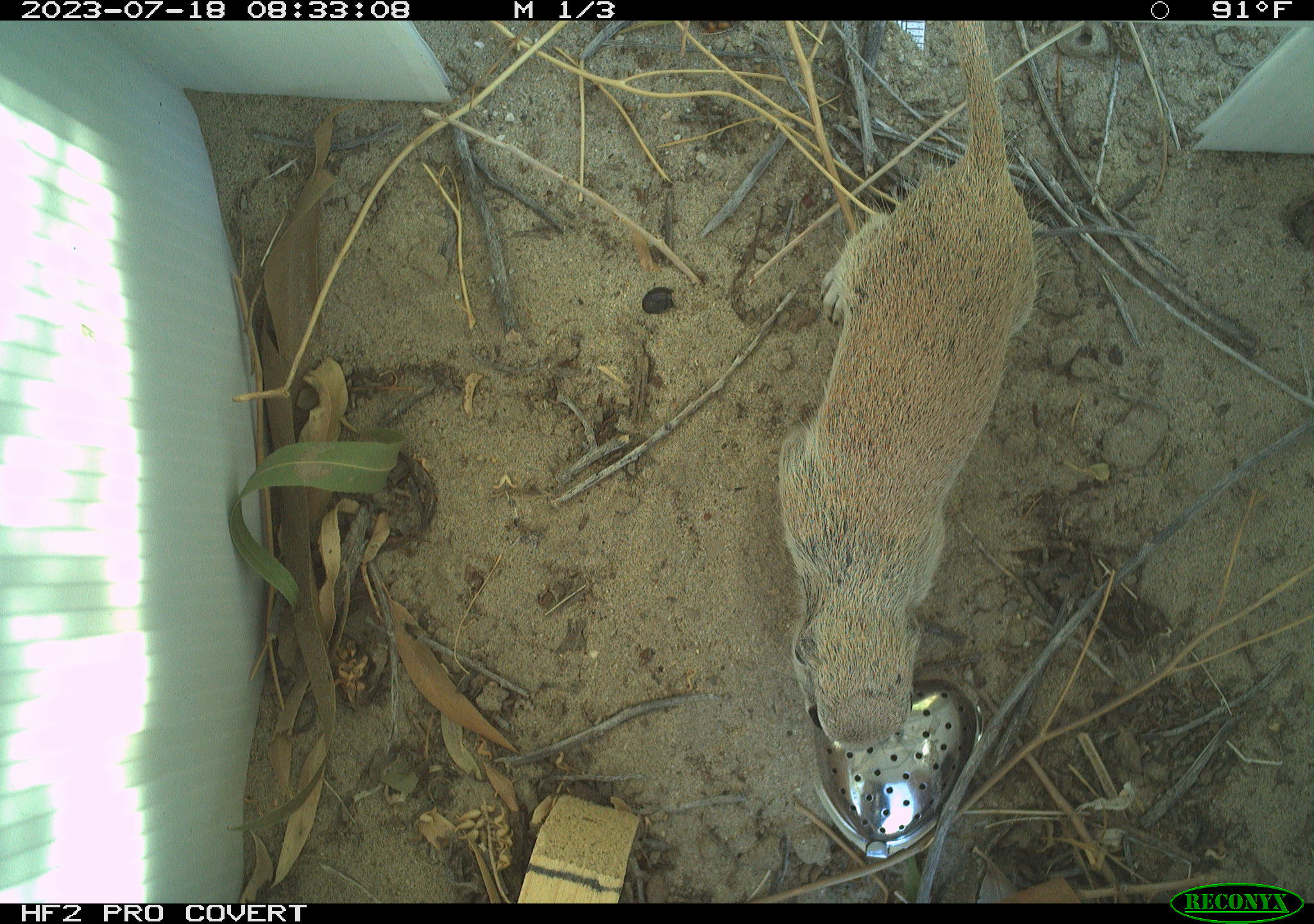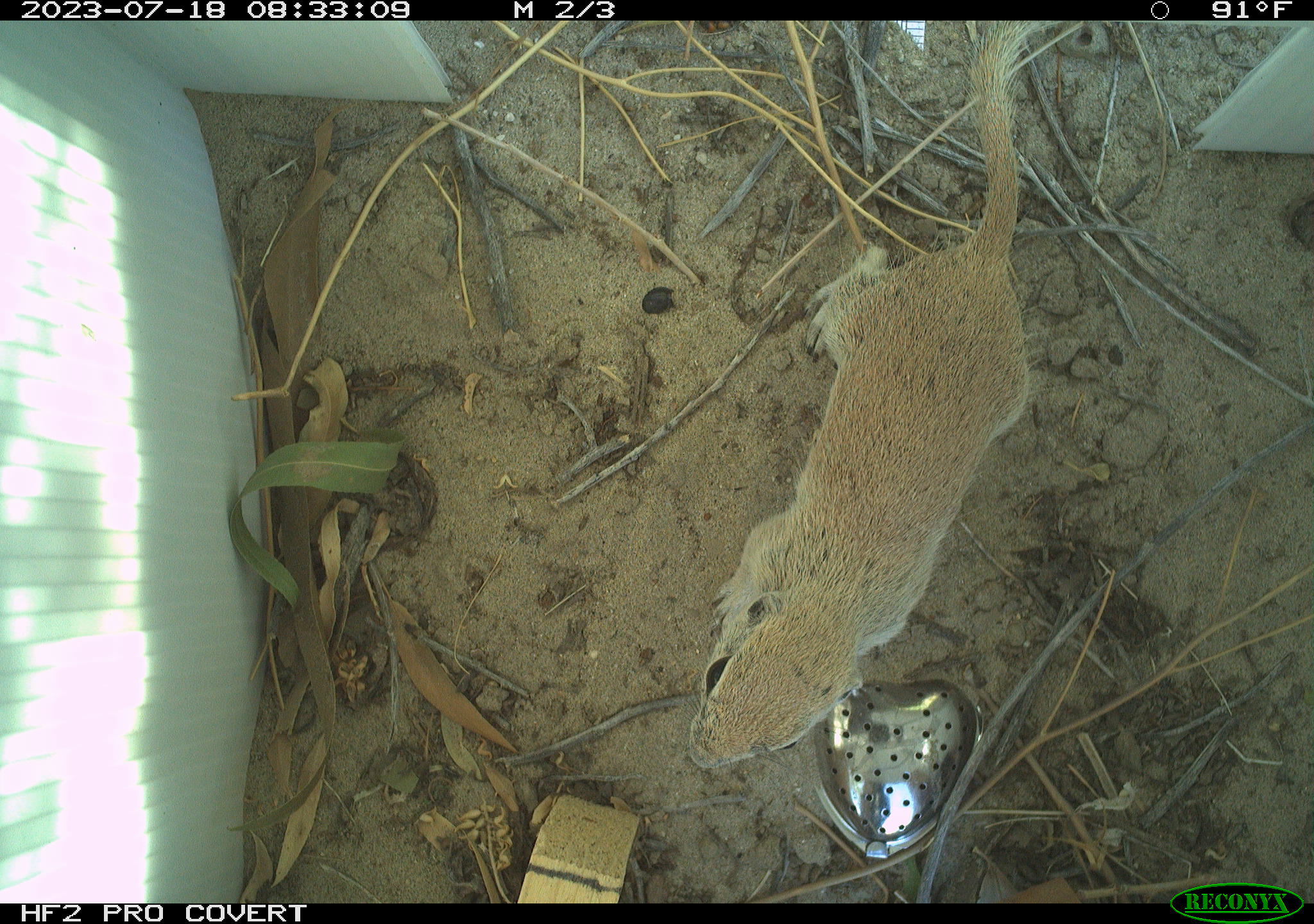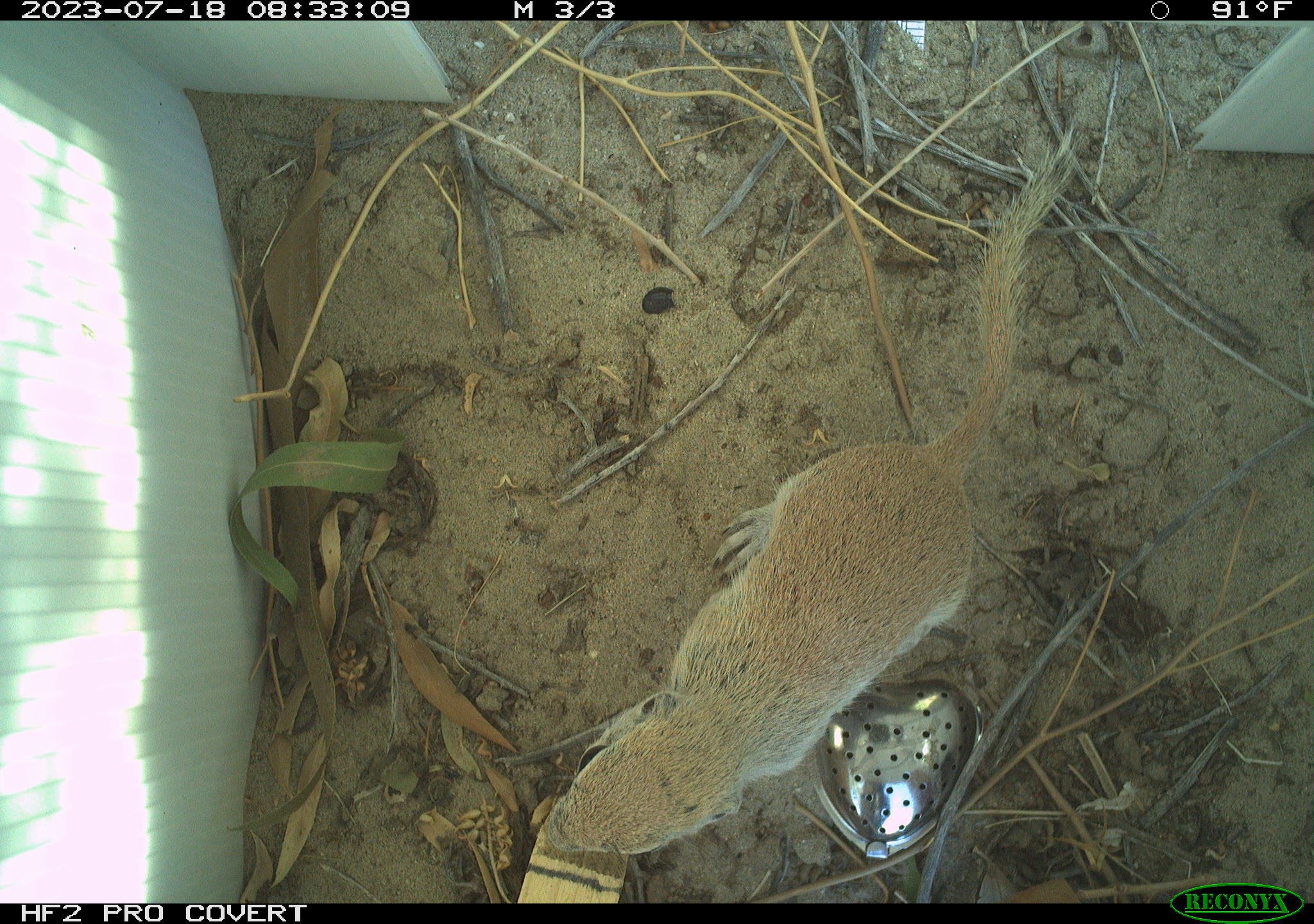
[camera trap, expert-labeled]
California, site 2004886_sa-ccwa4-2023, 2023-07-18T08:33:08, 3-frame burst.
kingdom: Animalia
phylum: Chordata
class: Mammalia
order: Rodentia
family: Sciuridae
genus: Xerospermophilus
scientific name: Xerospermophilus tereticaudus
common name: round-tailed ground squirrel